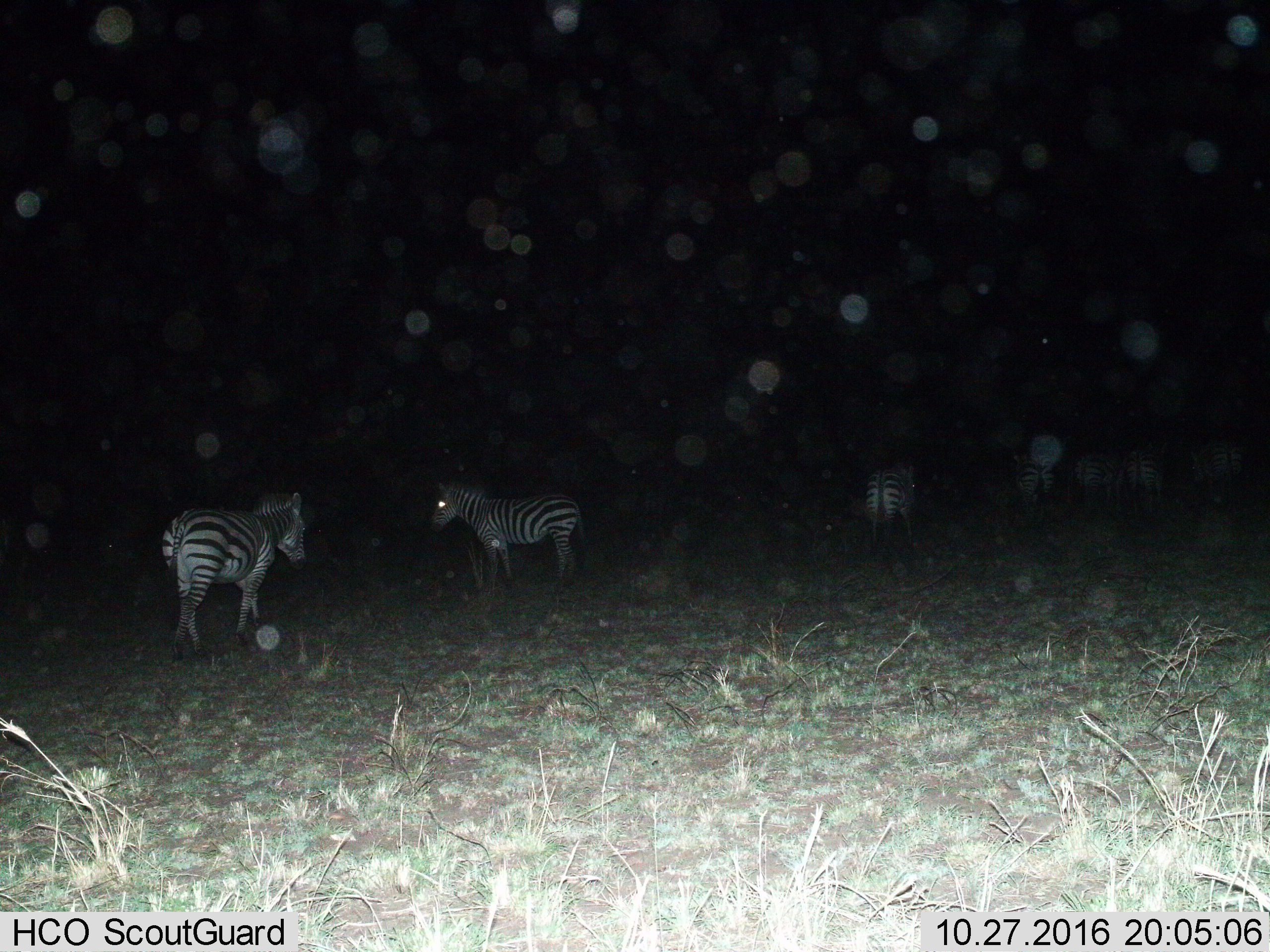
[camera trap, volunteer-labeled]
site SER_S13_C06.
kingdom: Animalia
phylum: Chordata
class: Mammalia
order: Perissodactyla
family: Equidae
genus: Equus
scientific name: Equus quagga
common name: plains zebra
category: zebraplains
Zebraplains (plains zebra) (Equus quagga), count 7. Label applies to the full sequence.